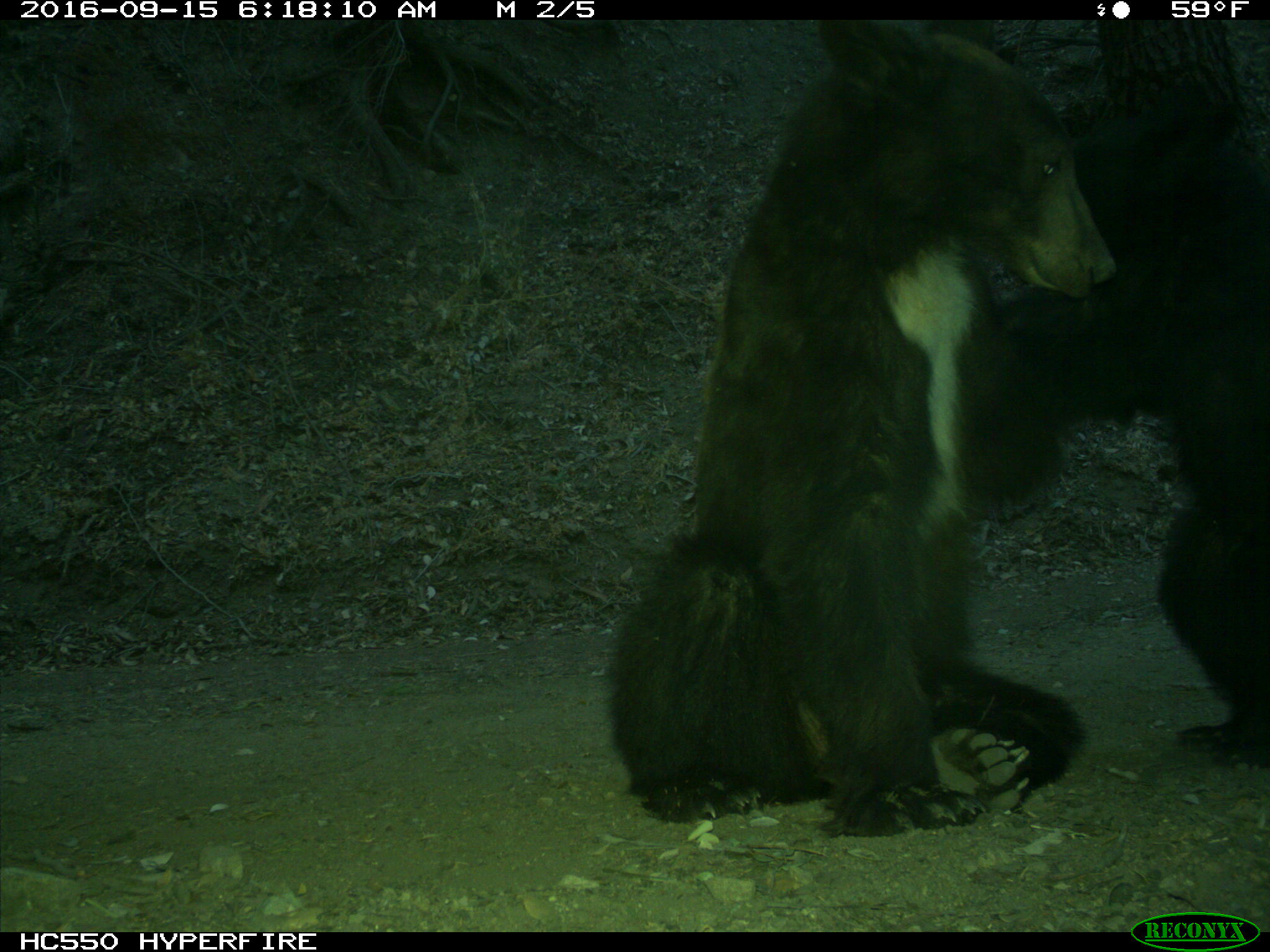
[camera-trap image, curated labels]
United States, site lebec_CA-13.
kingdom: Animalia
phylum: Chordata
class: Mammalia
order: Carnivora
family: Ursidae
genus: Ursus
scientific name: Ursus americanus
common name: american black bear